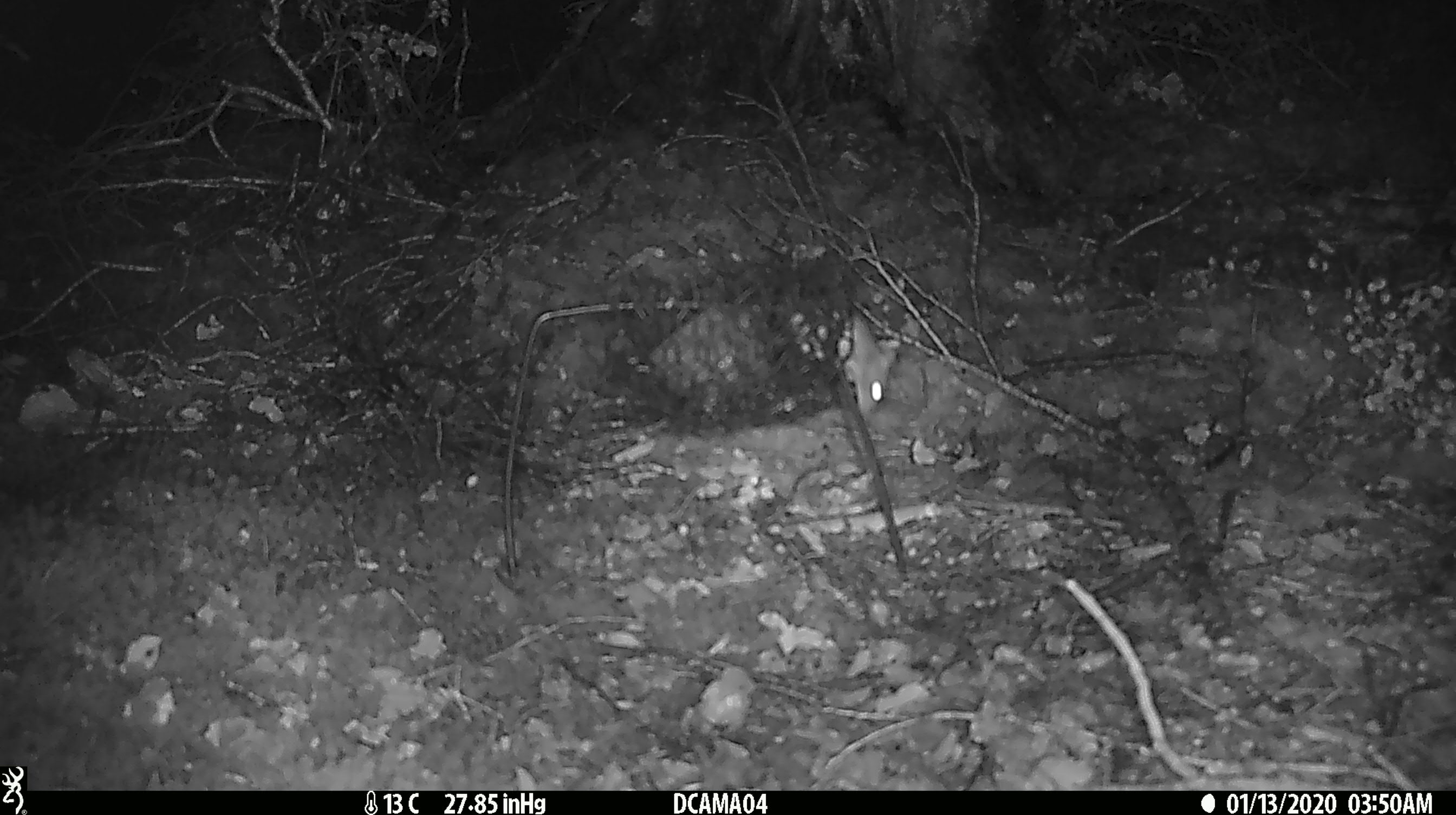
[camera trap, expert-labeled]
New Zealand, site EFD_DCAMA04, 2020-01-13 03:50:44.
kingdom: Animalia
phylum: Chordata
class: Mammalia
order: Rodentia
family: Muridae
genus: Mus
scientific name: Mus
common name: mouse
Mouse (Mus).